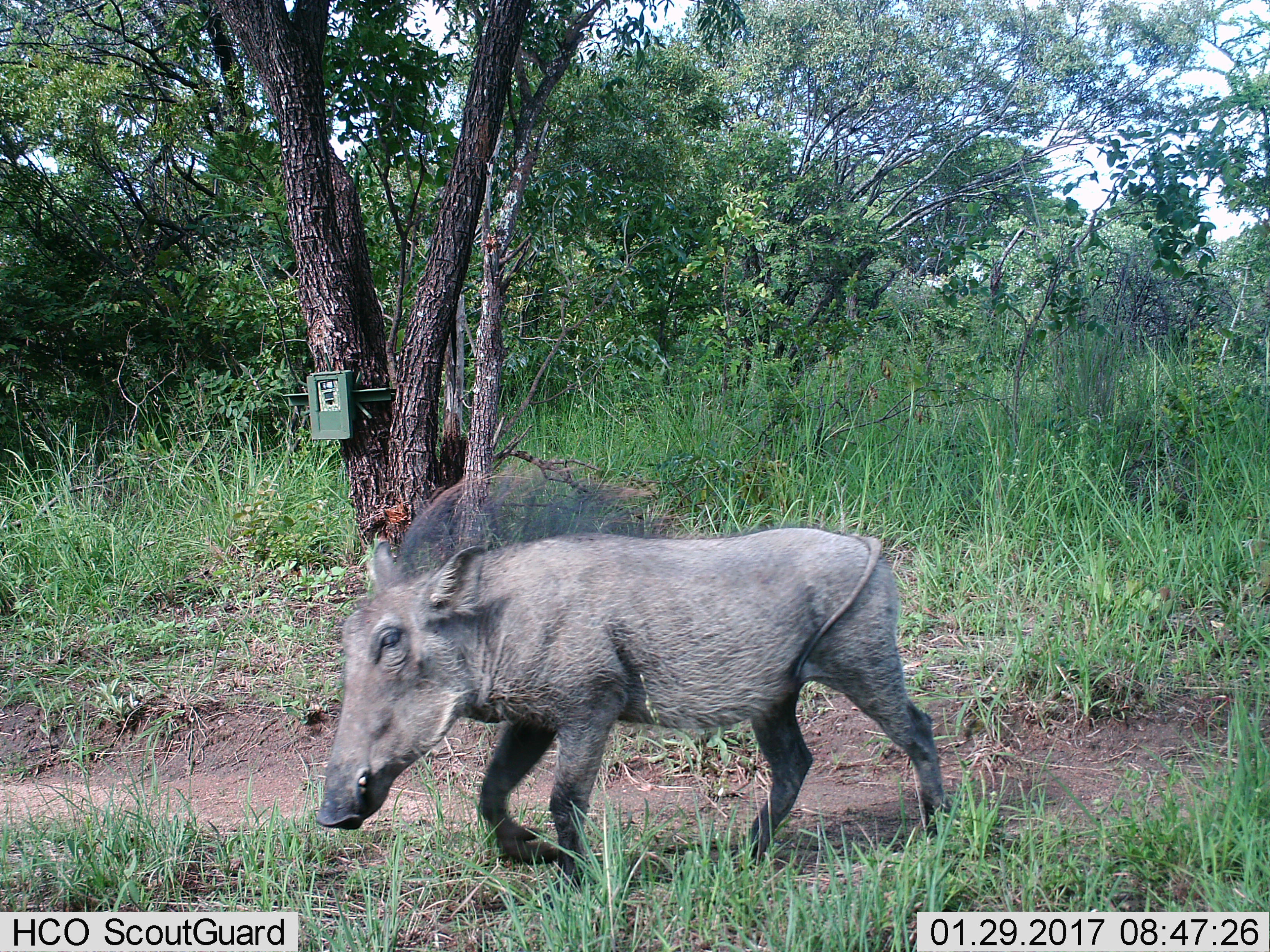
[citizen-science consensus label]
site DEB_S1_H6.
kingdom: Animalia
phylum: Chordata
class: Mammalia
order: Artiodactyla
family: Suidae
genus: Phacochoerus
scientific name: Phacochoerus africanus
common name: warthog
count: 1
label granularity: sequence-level